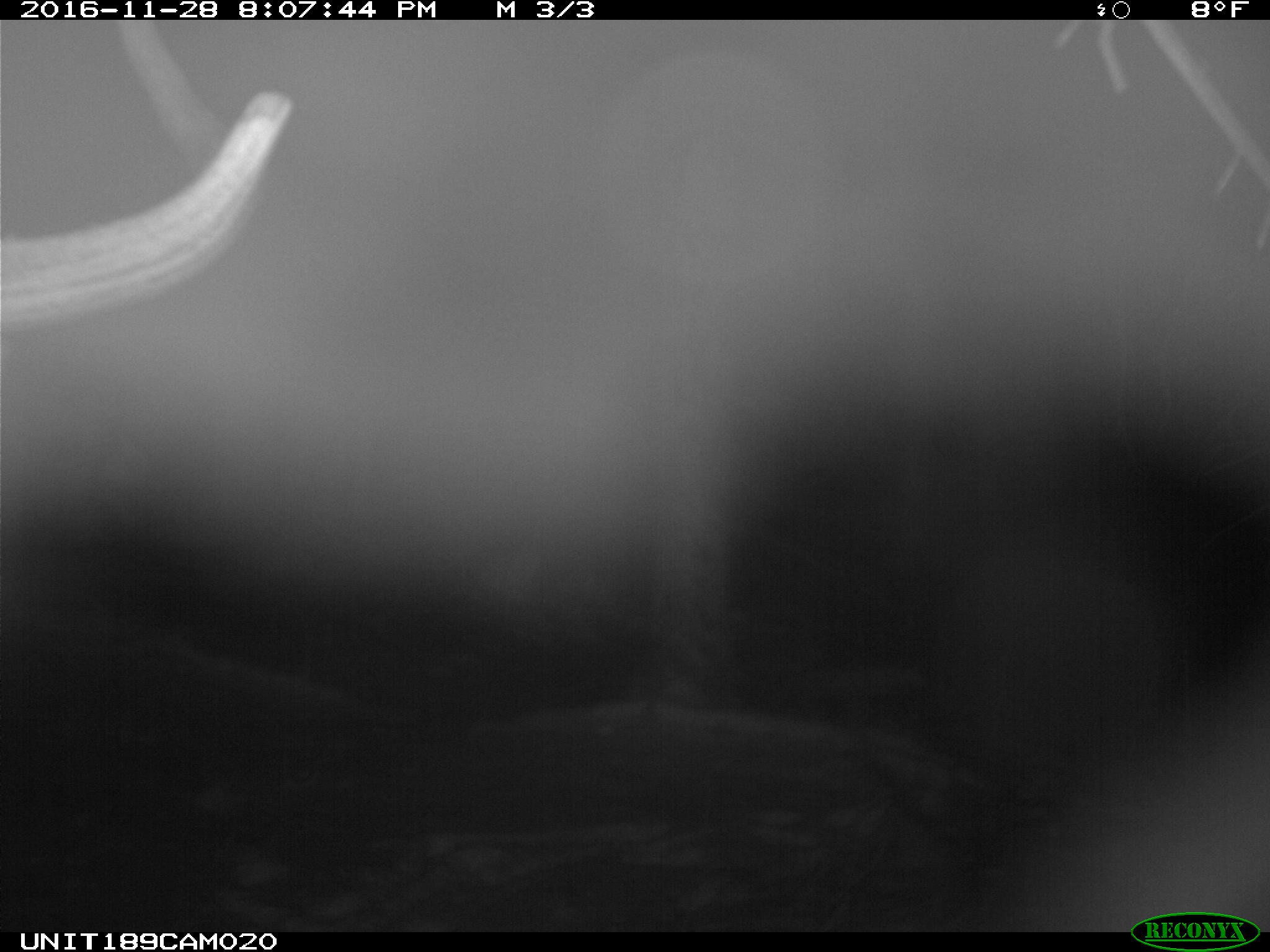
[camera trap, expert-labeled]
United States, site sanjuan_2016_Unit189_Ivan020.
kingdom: Animalia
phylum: Chordata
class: Mammalia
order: Artiodactyla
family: Cervidae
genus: Cervus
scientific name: Cervus elaphus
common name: red deer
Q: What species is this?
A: Cervus elaphus (red deer).